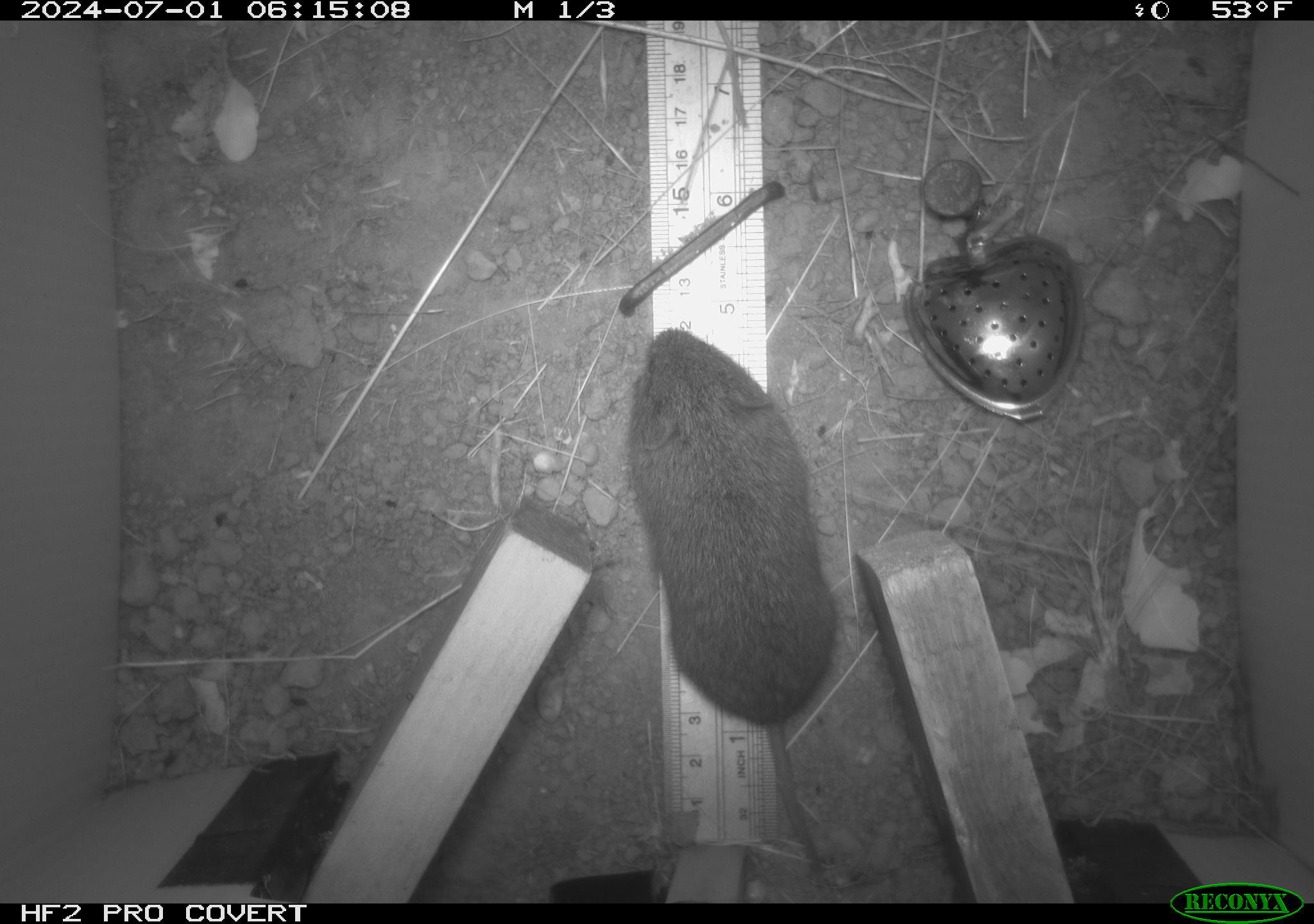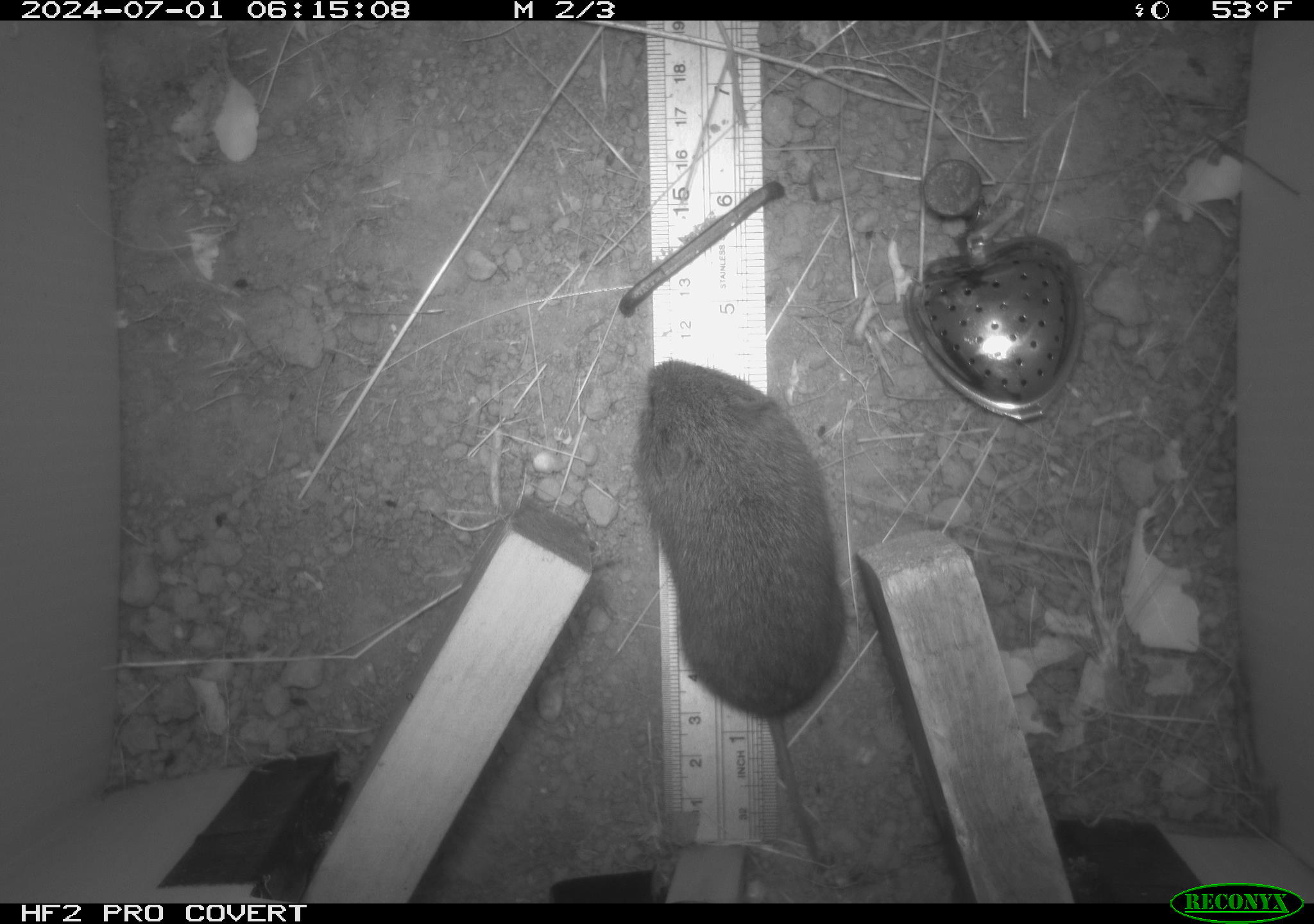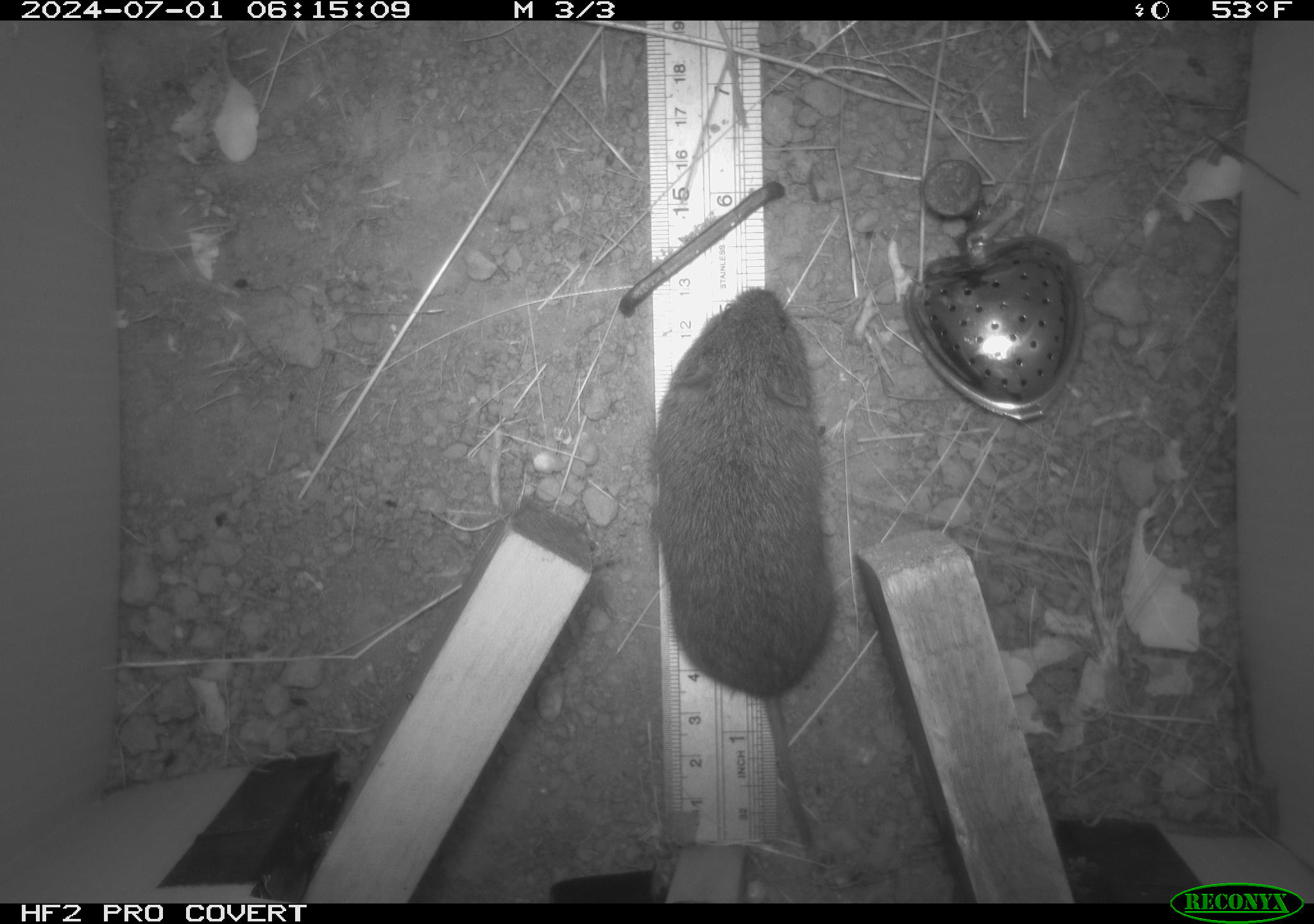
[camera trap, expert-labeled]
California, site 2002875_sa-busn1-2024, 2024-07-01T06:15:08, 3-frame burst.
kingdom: Animalia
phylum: Chordata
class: Mammalia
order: Rodentia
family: Cricetidae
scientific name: Arvicolinae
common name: voles, lemmings, and muskrats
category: arvicolinae subfamily